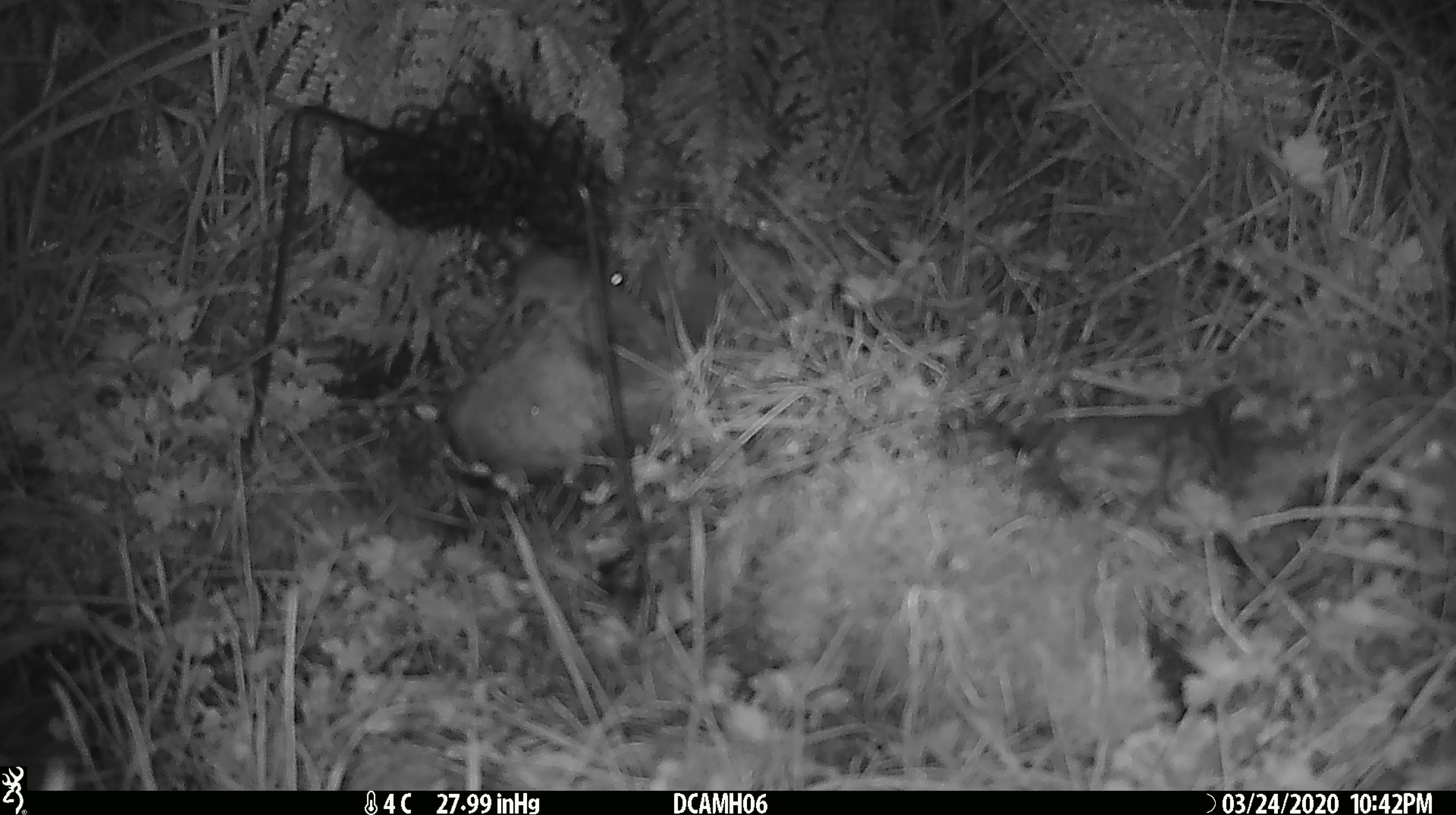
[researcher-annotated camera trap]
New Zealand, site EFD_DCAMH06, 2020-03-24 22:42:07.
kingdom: Animalia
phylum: Chordata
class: Mammalia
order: Rodentia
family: Muridae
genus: Mus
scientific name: Mus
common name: mouse